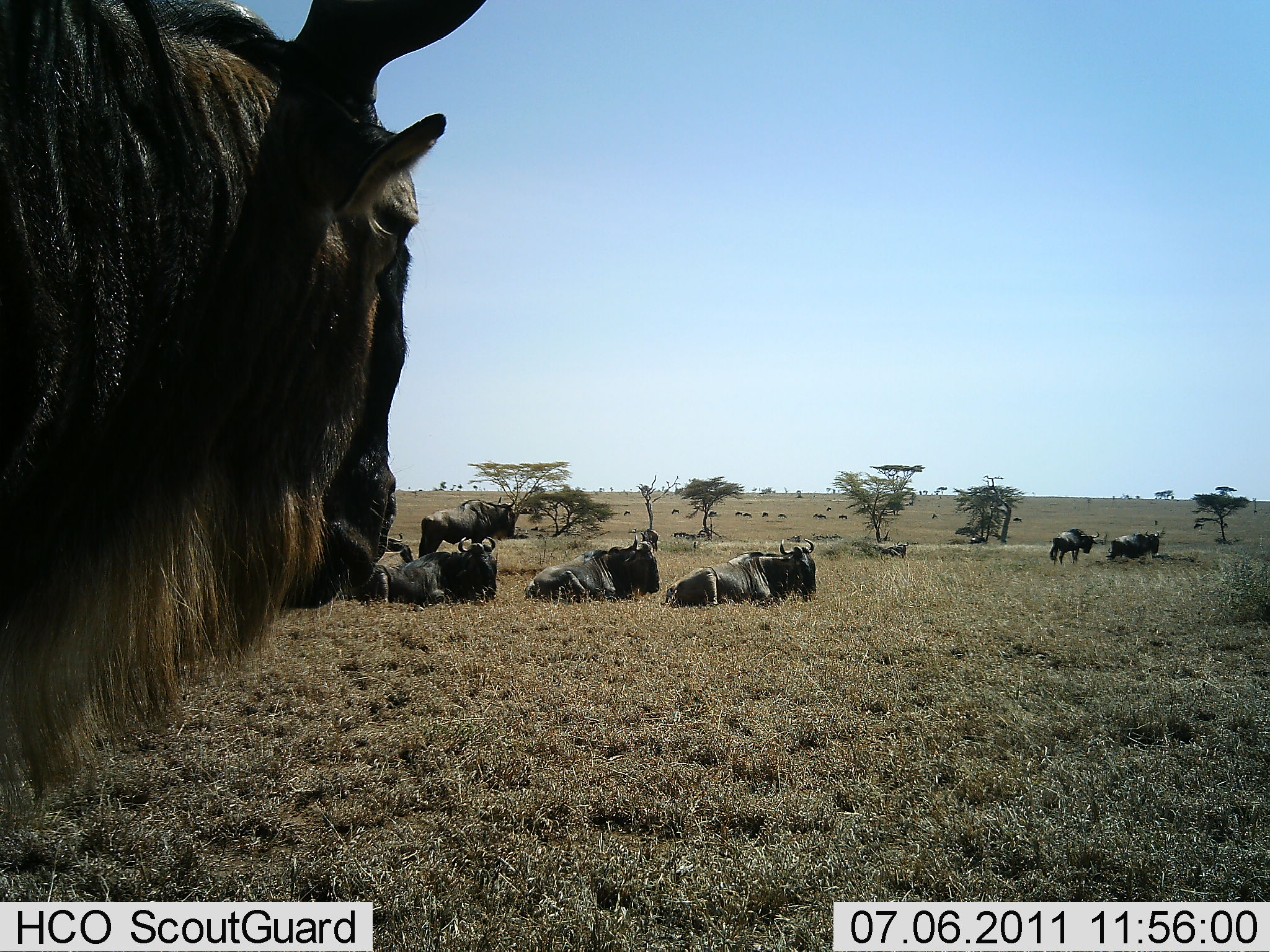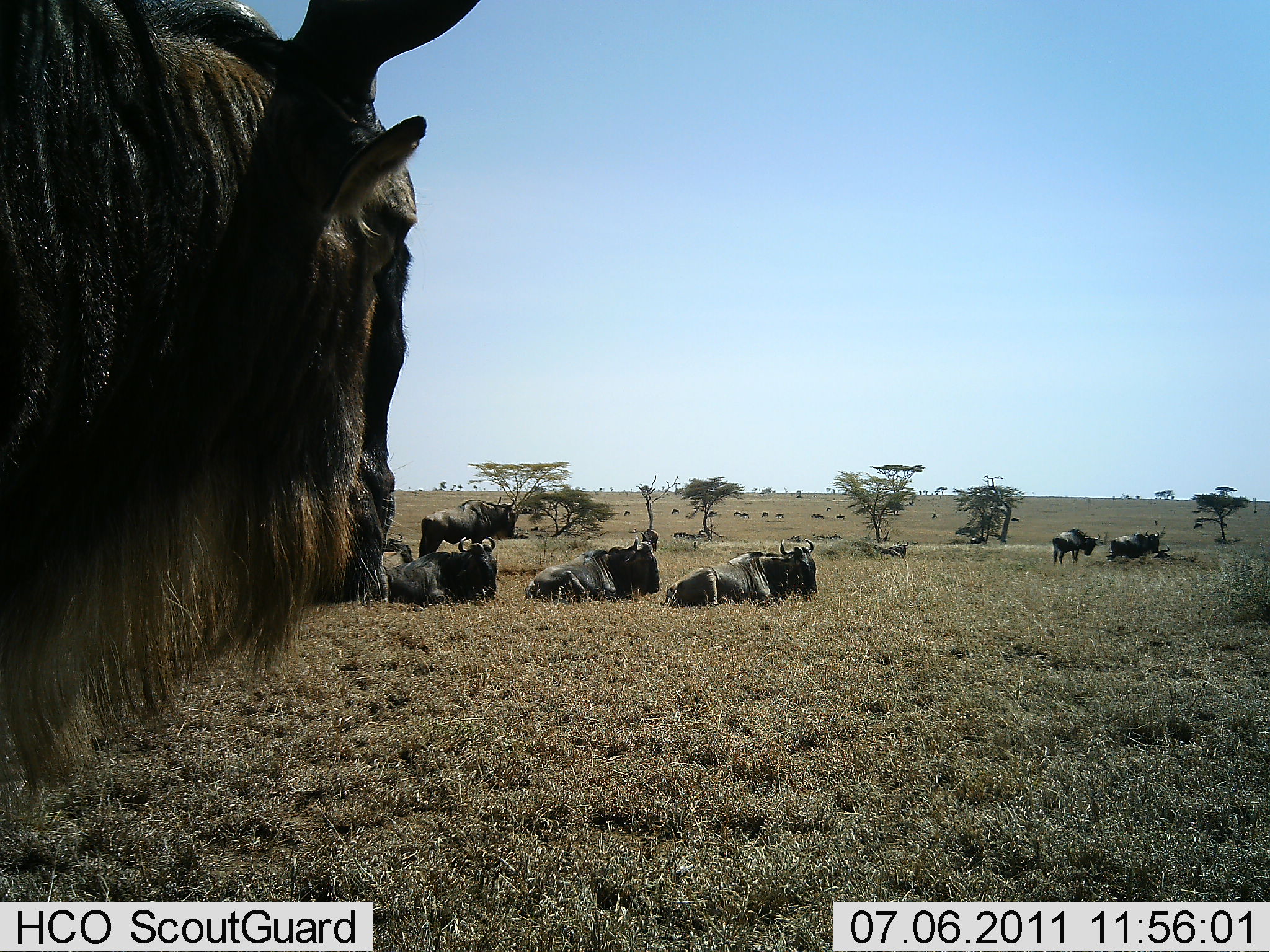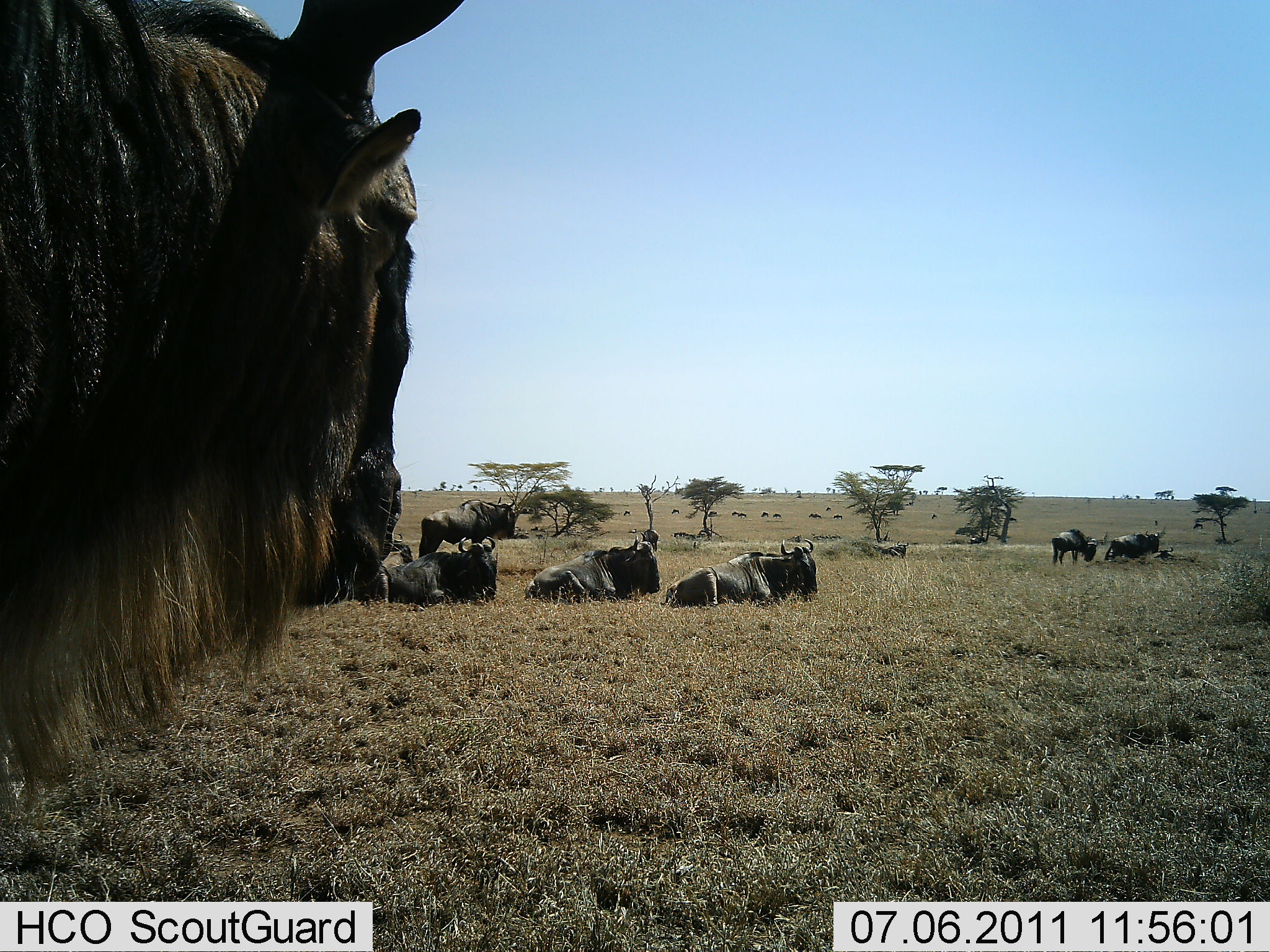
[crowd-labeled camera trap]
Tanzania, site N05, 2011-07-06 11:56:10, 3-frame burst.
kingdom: Animalia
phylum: Chordata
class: Mammalia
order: Artiodactyla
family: Bovidae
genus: Connochaetes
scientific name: Connochaetes taurinus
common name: blue wildebeest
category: wildebeest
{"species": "wildebeest (blue wildebeest) (Connochaetes taurinus)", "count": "10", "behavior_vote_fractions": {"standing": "60%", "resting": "100%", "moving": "20%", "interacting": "0%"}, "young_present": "0%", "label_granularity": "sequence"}